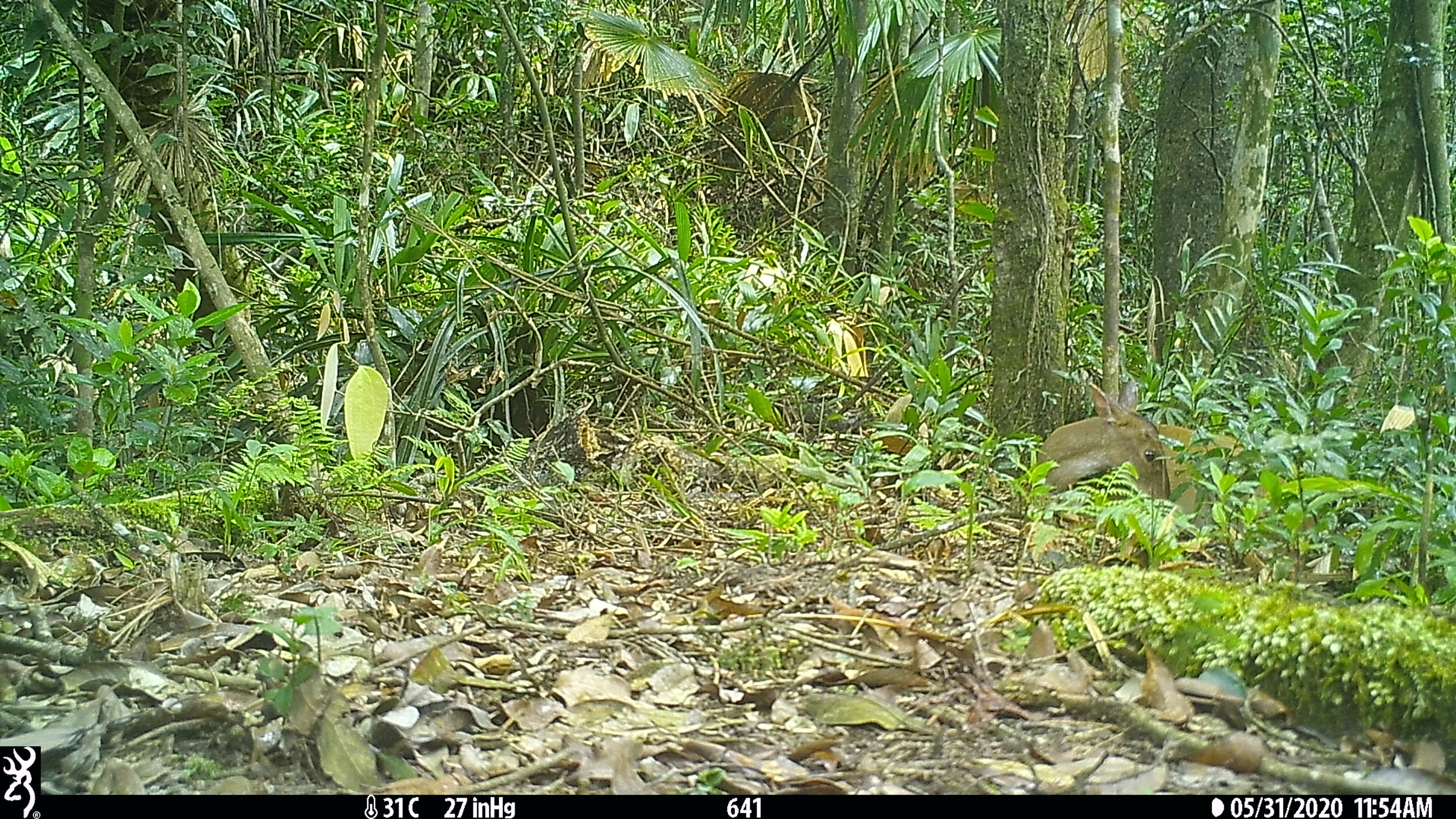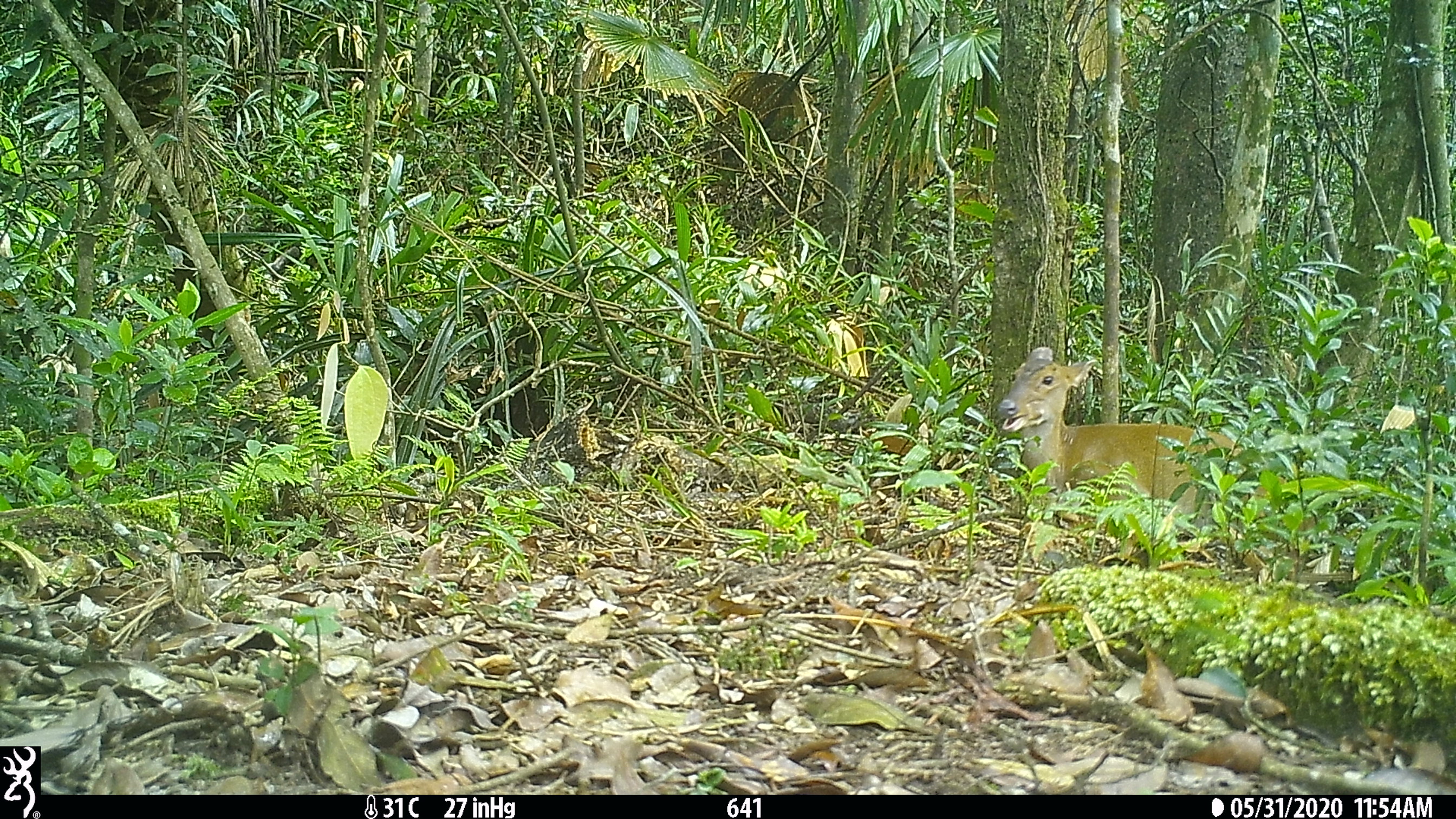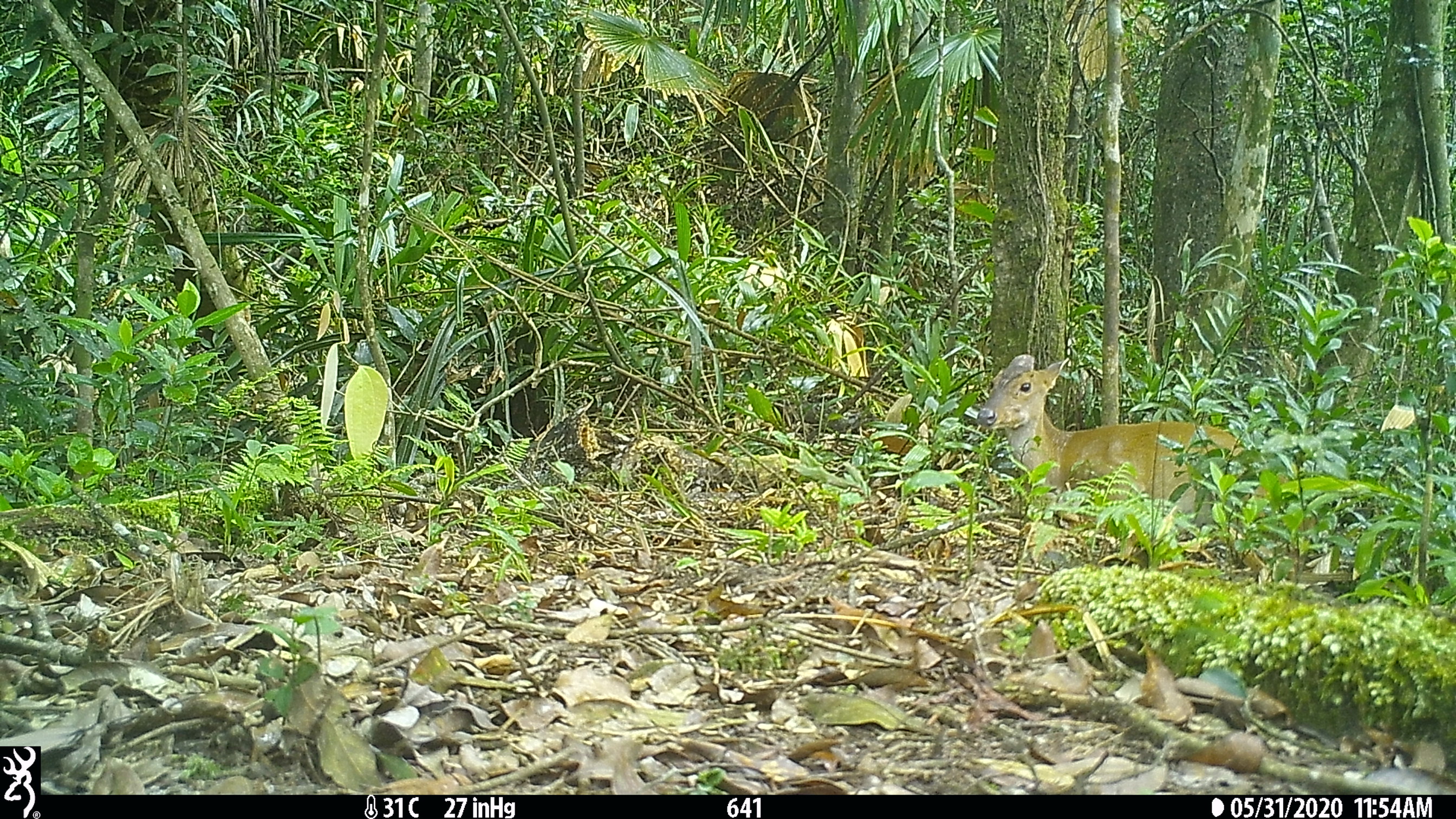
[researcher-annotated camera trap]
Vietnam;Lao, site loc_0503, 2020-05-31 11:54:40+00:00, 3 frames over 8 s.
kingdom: Animalia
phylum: Chordata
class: Mammalia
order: Artiodactyla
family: Cervidae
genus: Muntiacus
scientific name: Muntiacus vuquangensis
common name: large-antlered muntjac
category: large antlered muntjac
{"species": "large antlered muntjac (large-antlered muntjac) (Muntiacus vuquangensis)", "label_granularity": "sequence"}